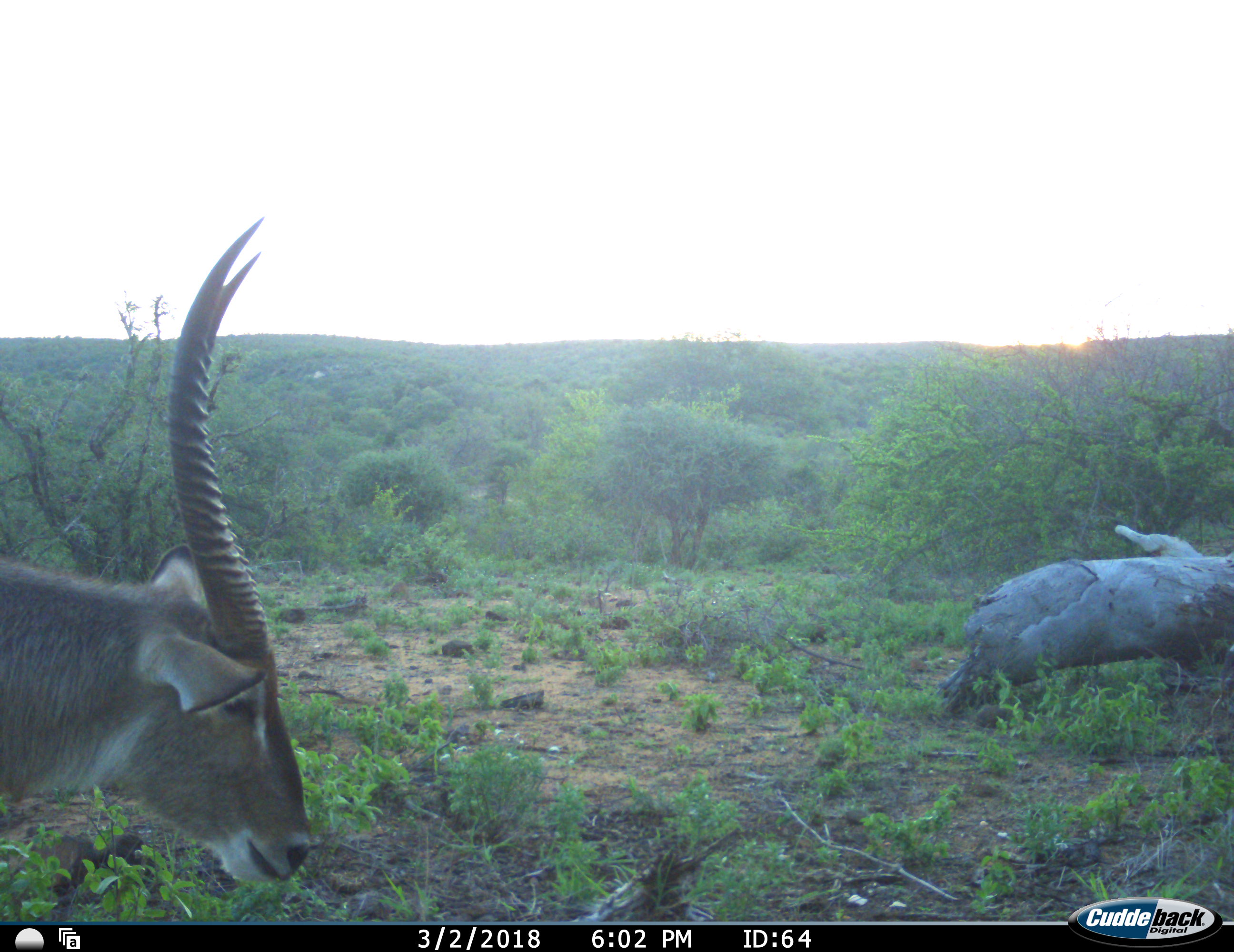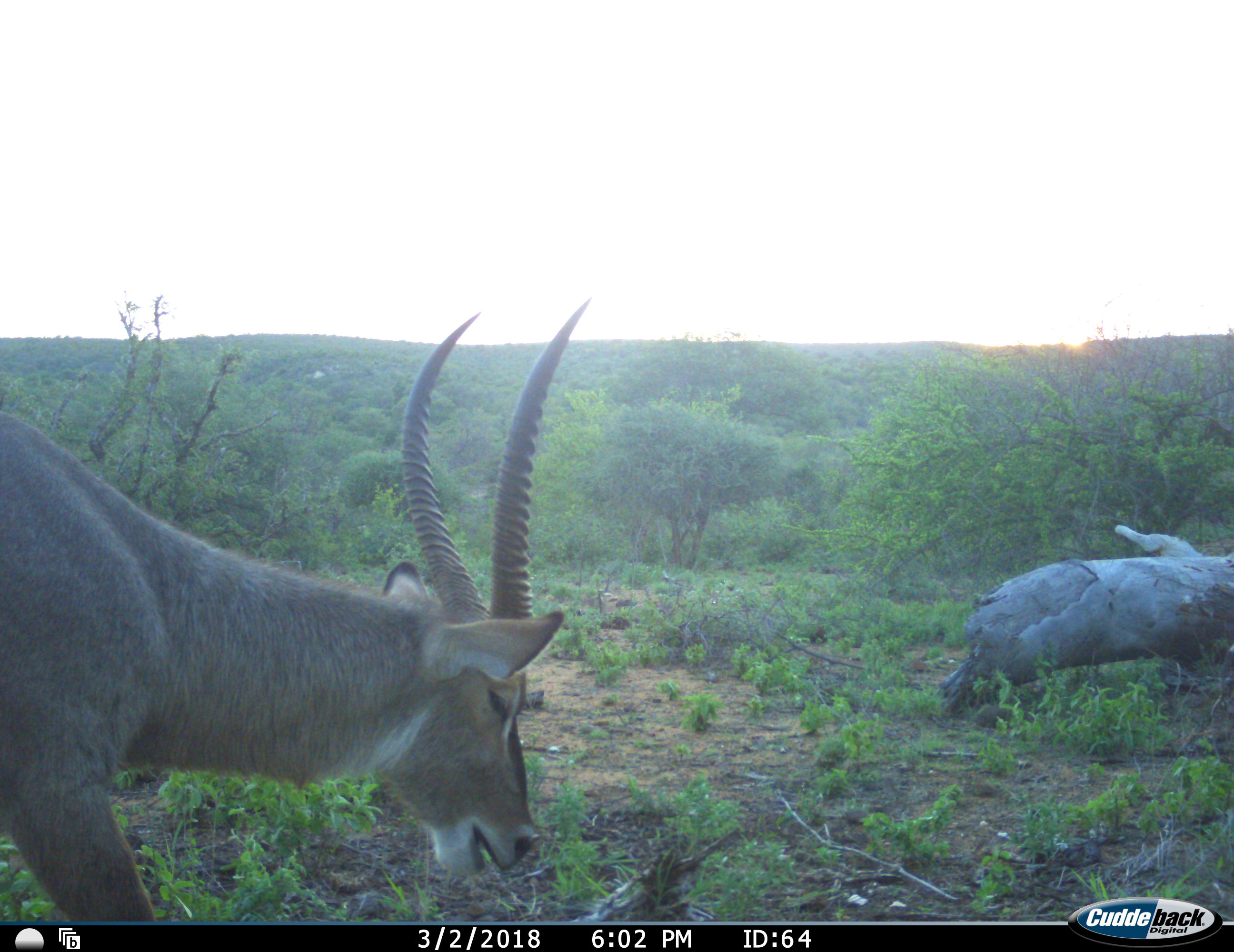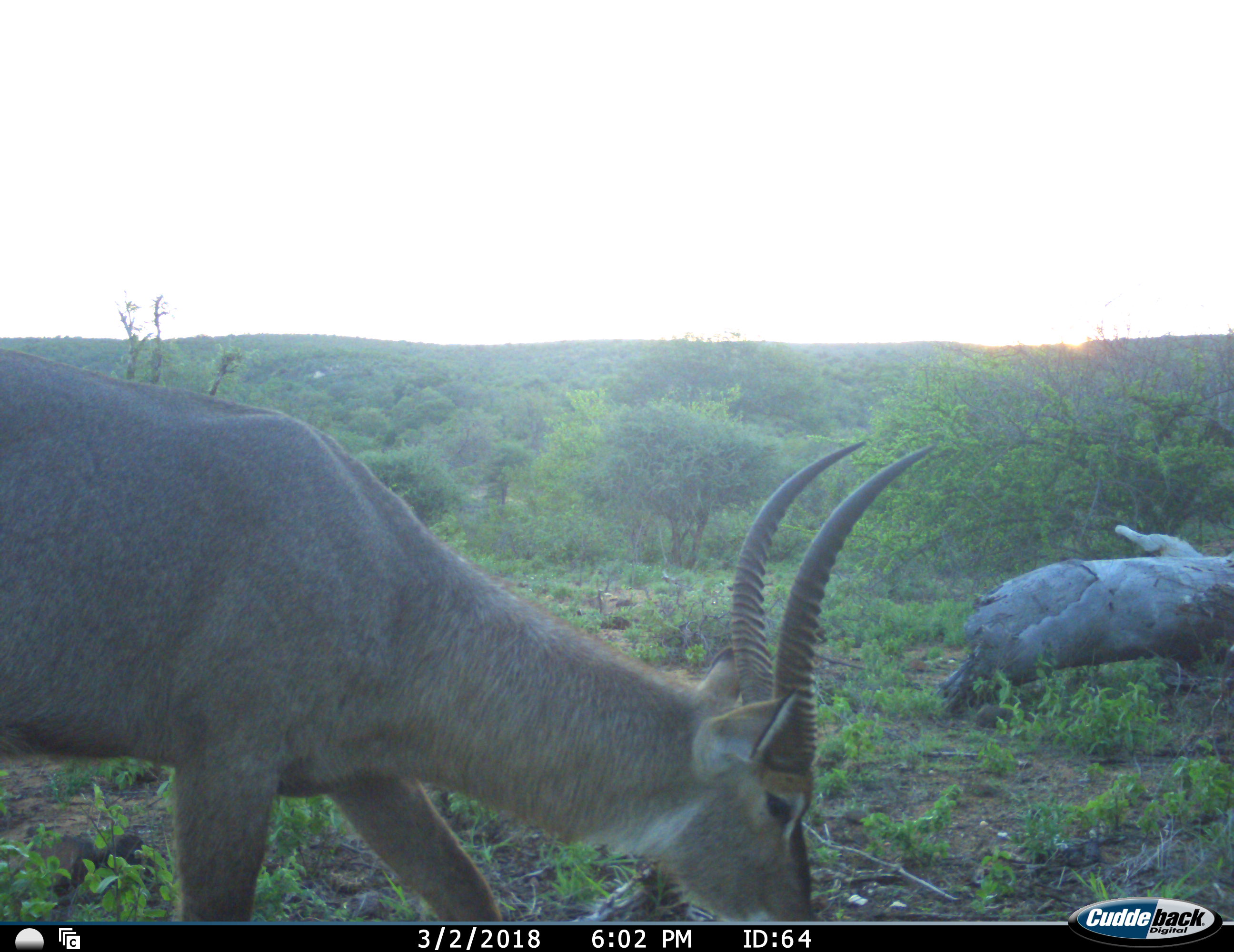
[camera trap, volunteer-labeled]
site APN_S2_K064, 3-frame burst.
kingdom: Animalia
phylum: Chordata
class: Mammalia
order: Artiodactyla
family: Bovidae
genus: Kobus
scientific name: Kobus ellipsiprymnus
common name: waterbuck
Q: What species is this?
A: Waterbuck (Kobus ellipsiprymnus).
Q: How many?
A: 1.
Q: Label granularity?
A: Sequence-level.